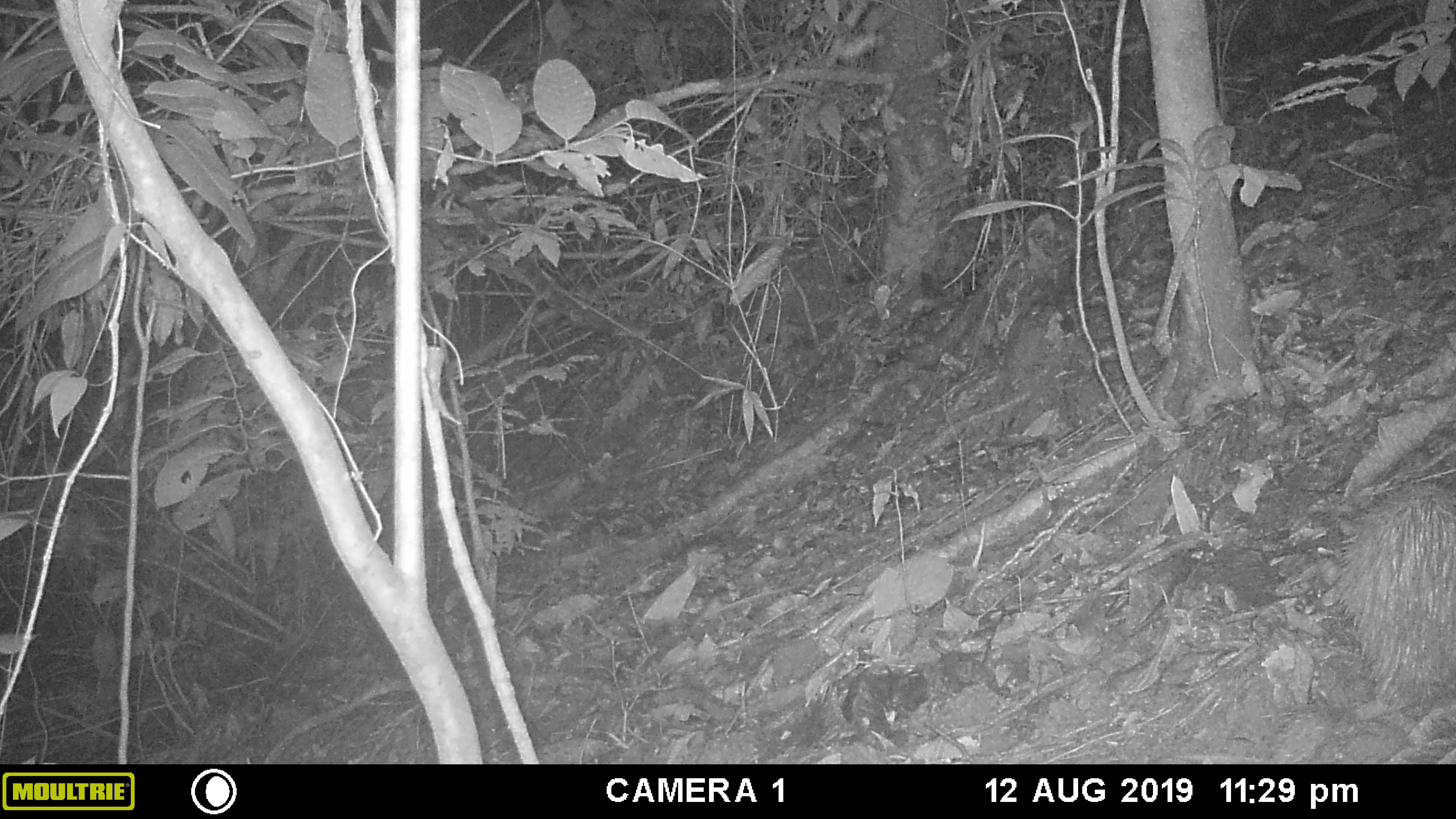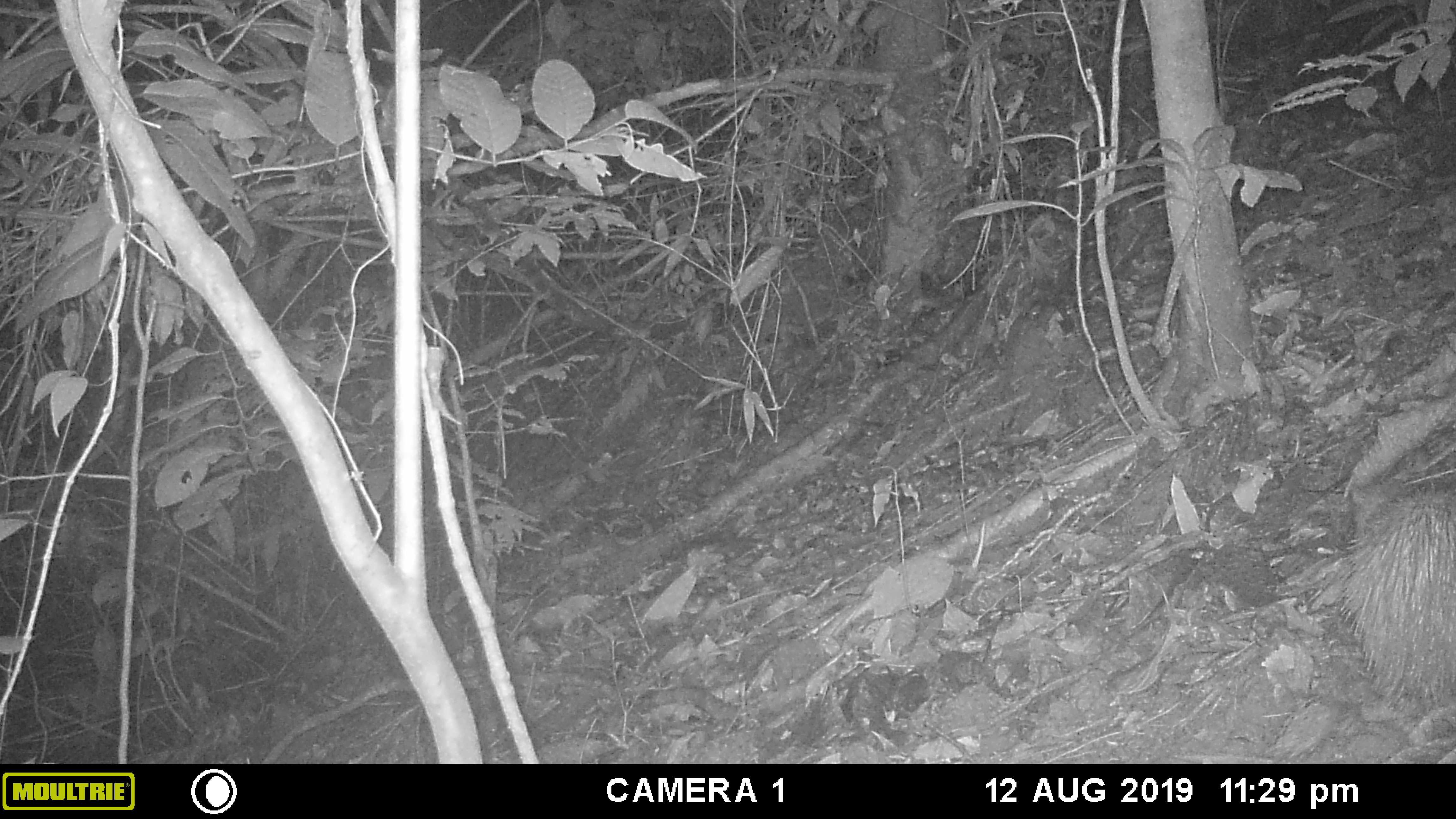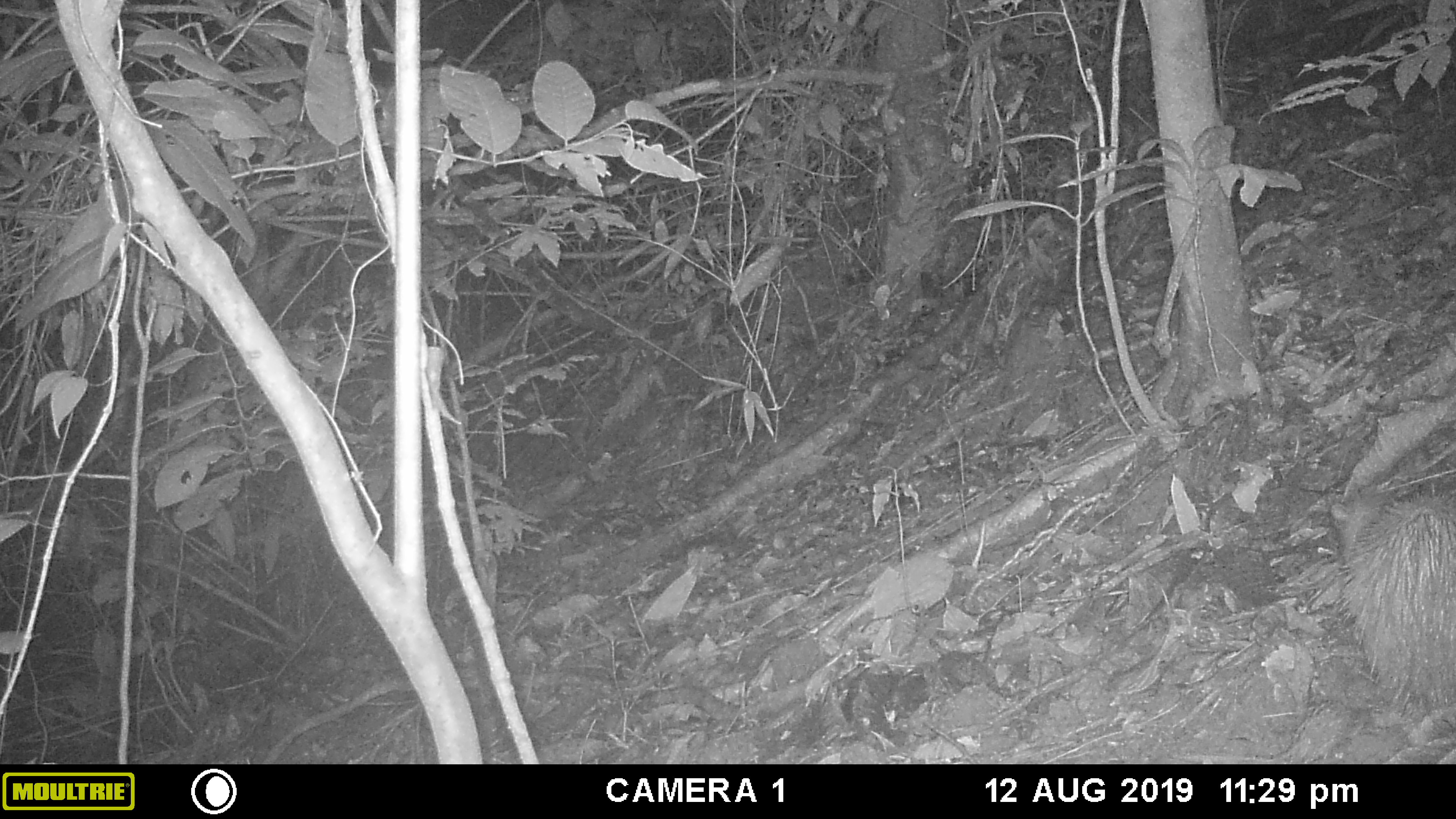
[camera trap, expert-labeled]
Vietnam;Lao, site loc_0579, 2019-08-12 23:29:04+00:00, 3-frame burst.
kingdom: Animalia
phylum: Chordata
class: Mammalia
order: Rodentia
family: Hystricidae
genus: Atherurus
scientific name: Atherurus macrourus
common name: asiatic brush-tailed porcupine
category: asiatic brush tailed porcupine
Asiatic brush tailed porcupine (asiatic brush-tailed porcupine) (Atherurus macrourus). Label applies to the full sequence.